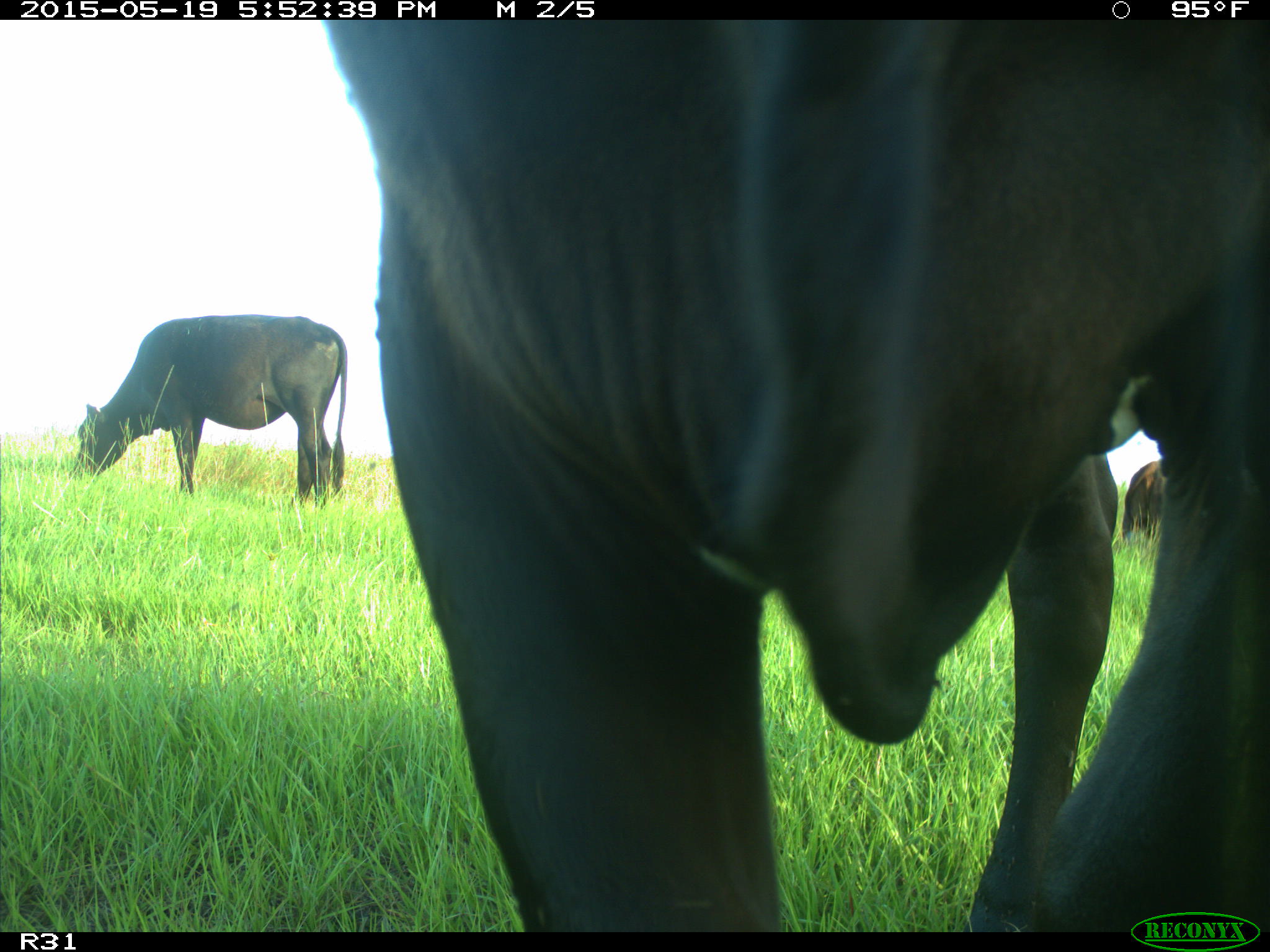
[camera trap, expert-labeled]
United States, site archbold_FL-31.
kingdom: Animalia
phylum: Chordata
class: Mammalia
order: Artiodactyla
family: Bovidae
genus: Bos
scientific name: Bos taurus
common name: domestic cow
Bos taurus (domestic cow).